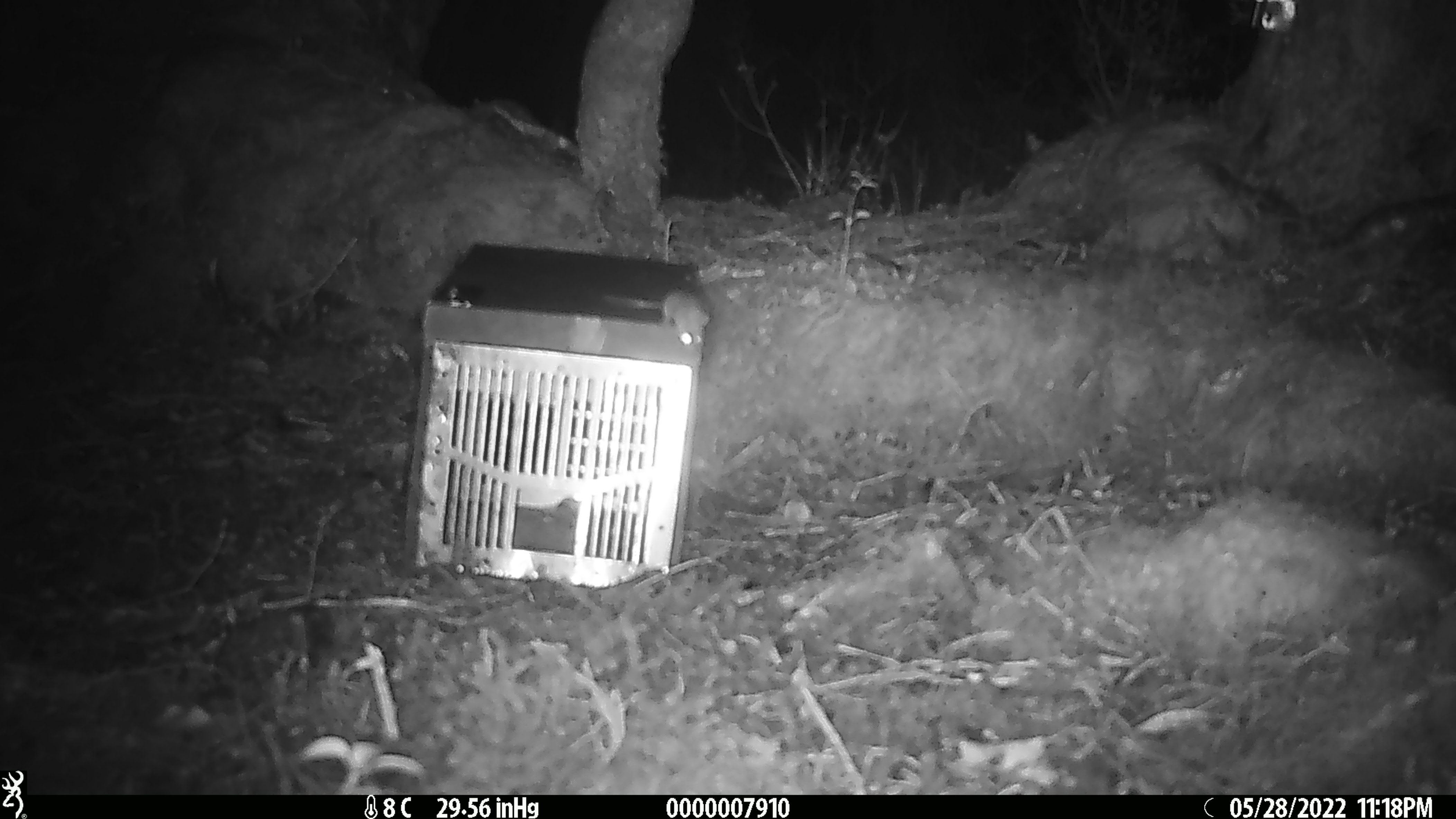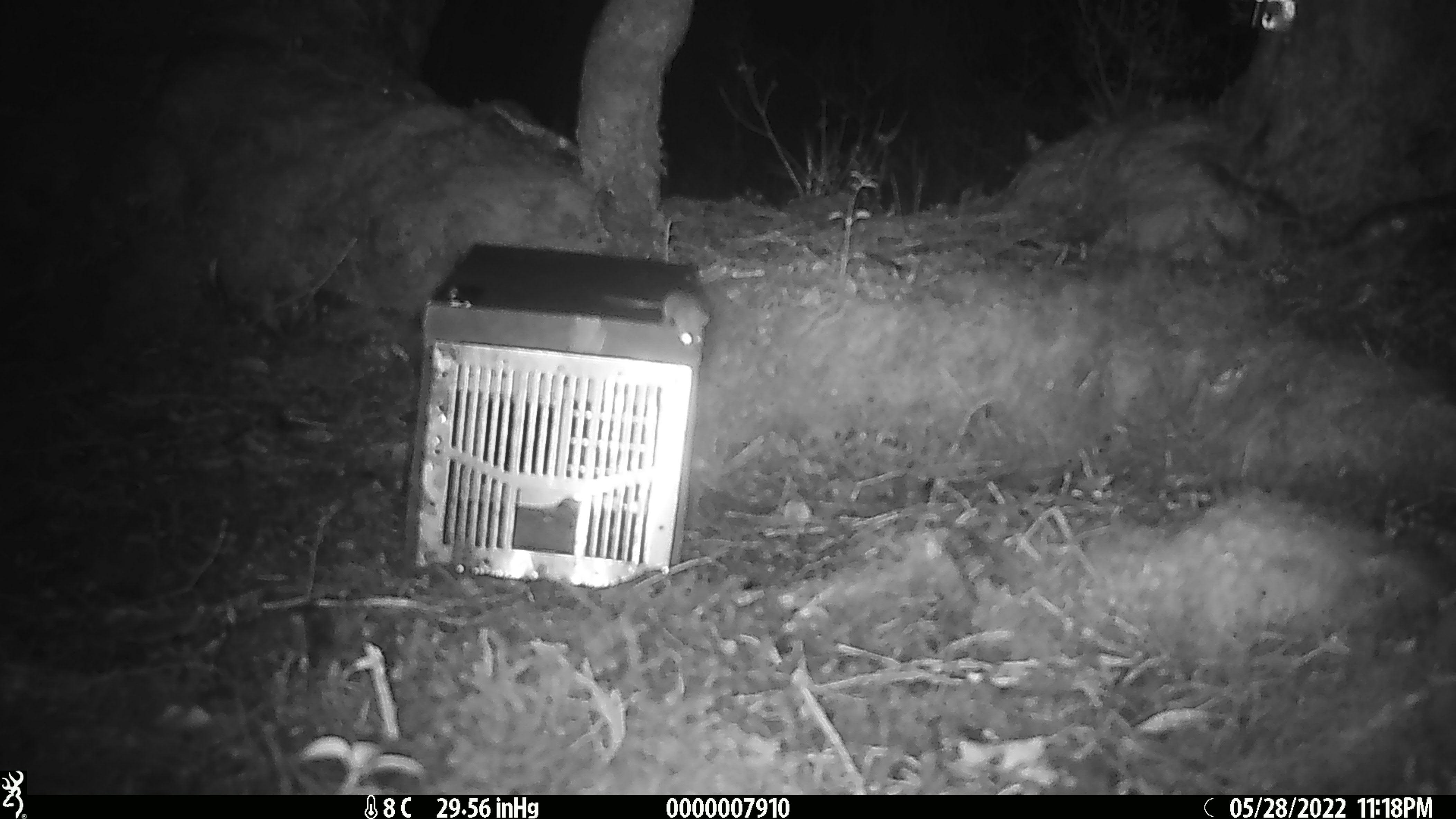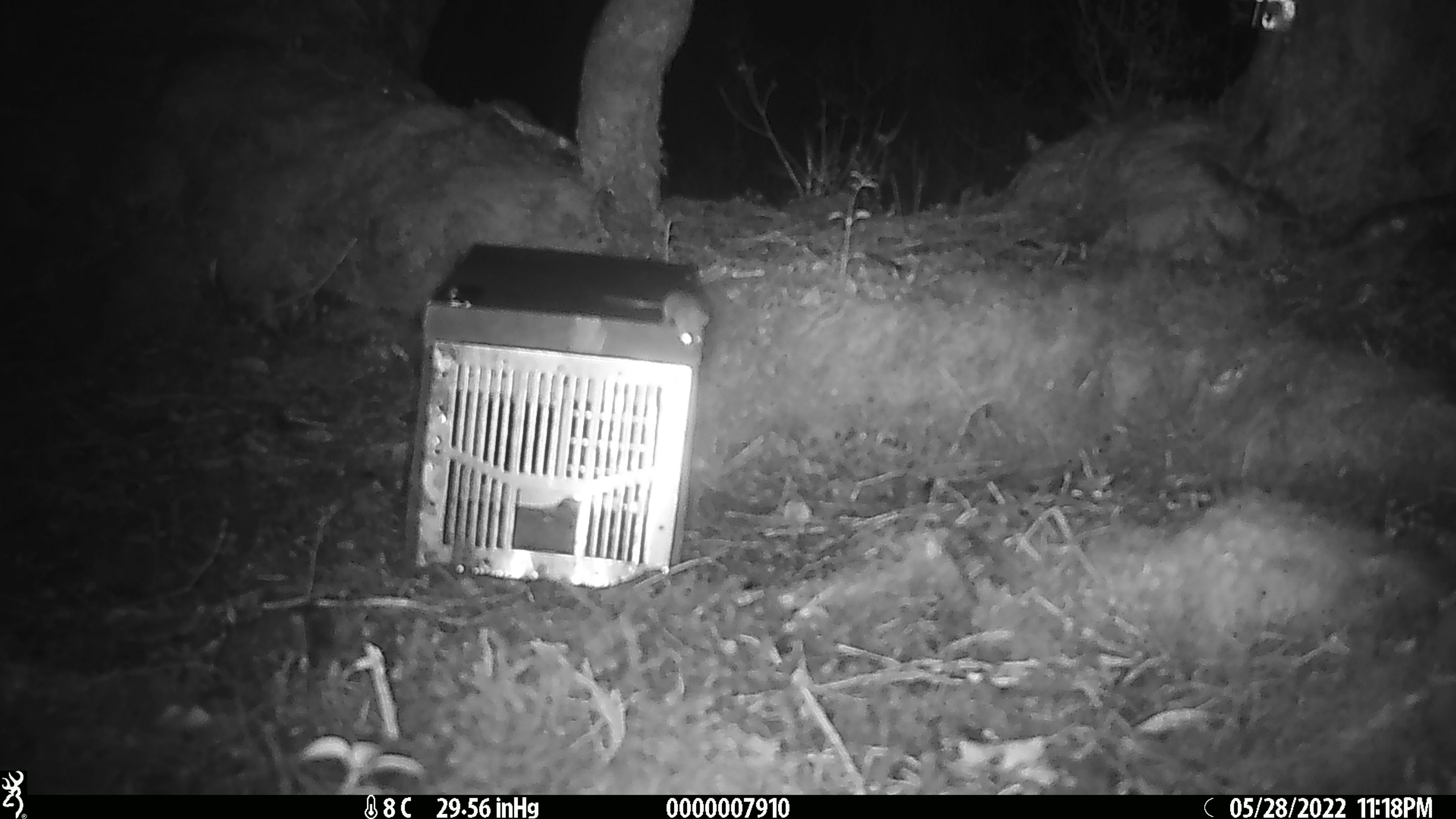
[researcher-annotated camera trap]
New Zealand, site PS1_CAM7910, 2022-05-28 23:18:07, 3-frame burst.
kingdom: Animalia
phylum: Chordata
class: Mammalia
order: Rodentia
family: Muridae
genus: Mus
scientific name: Mus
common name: mouse